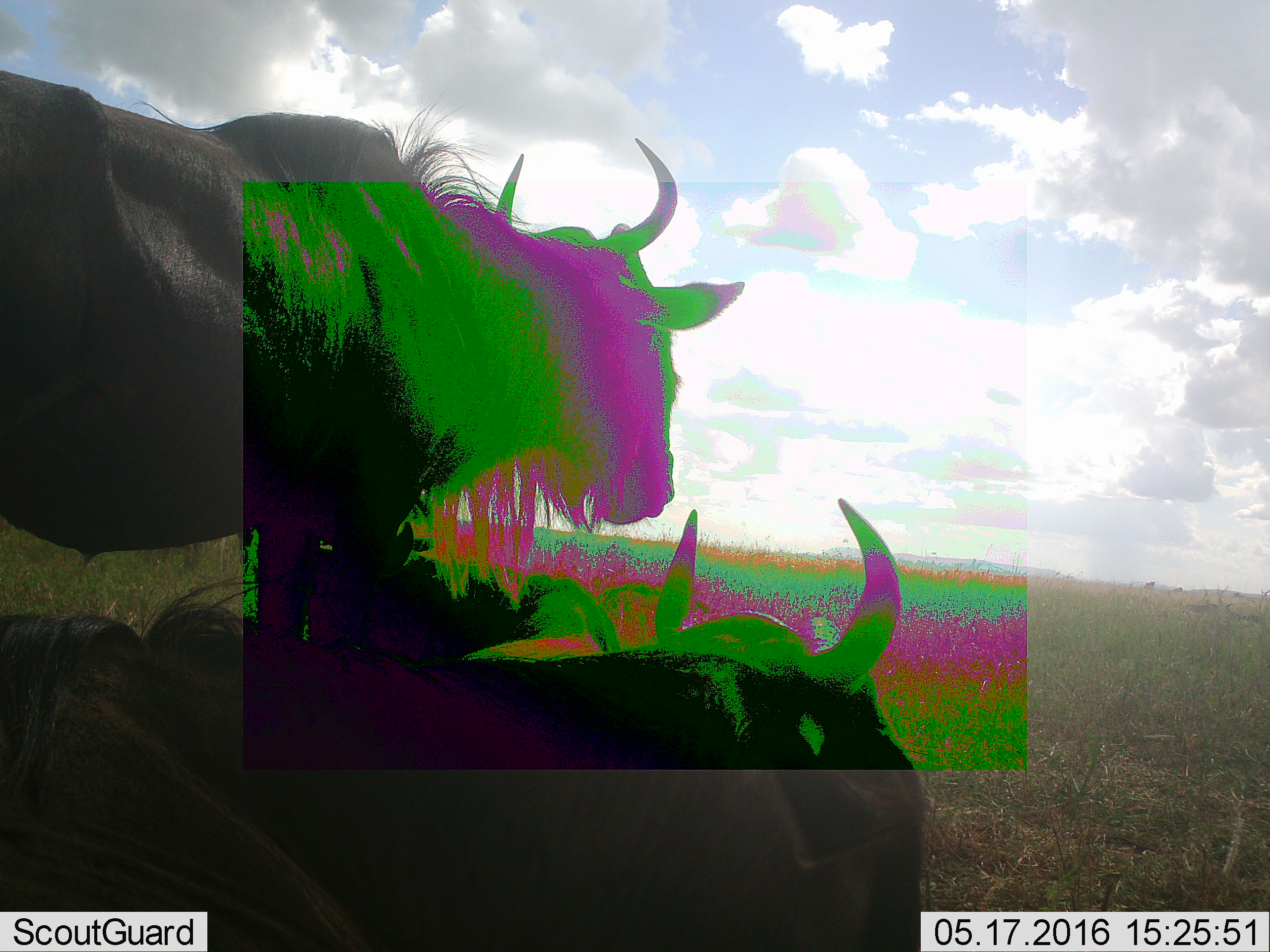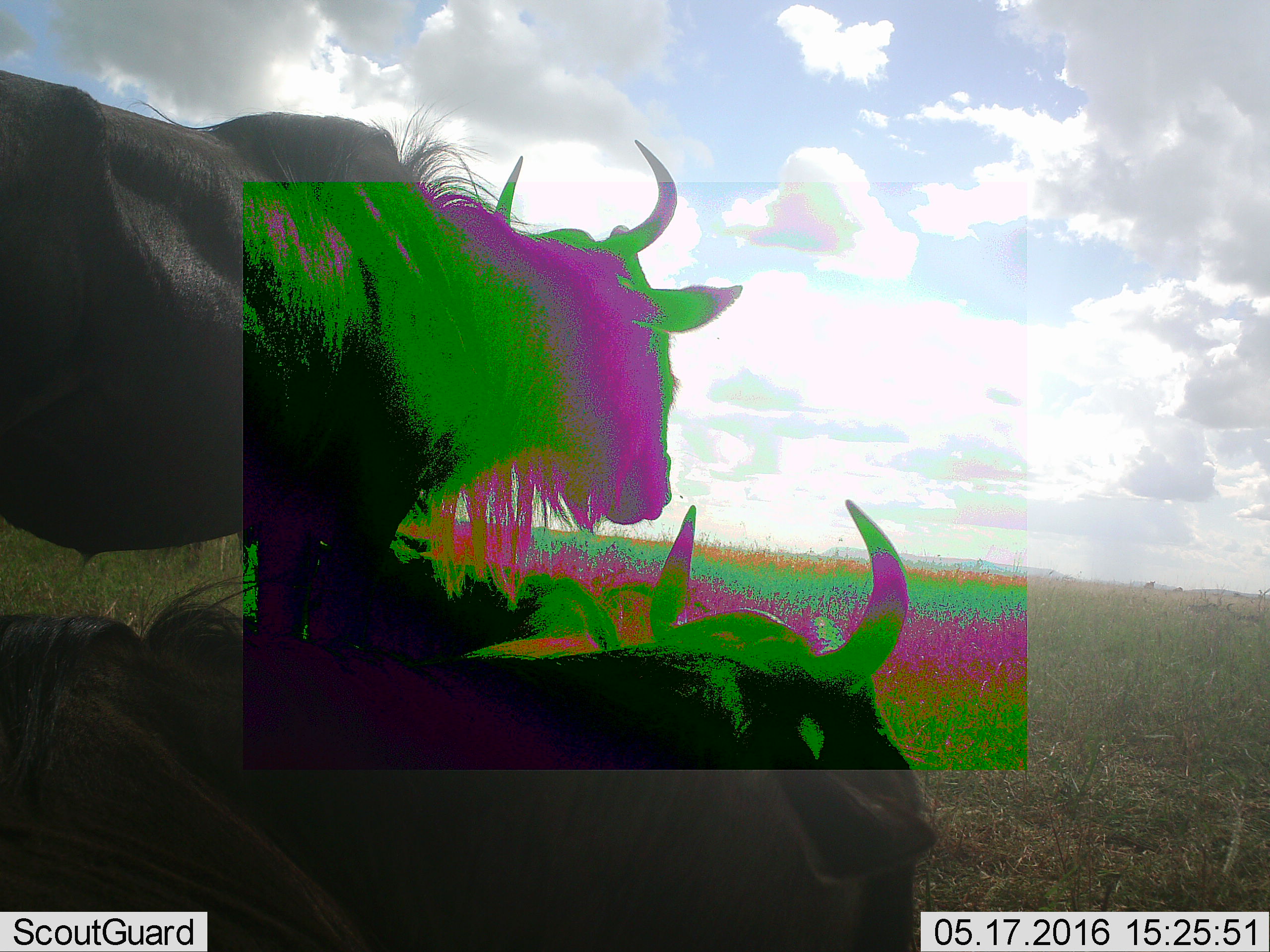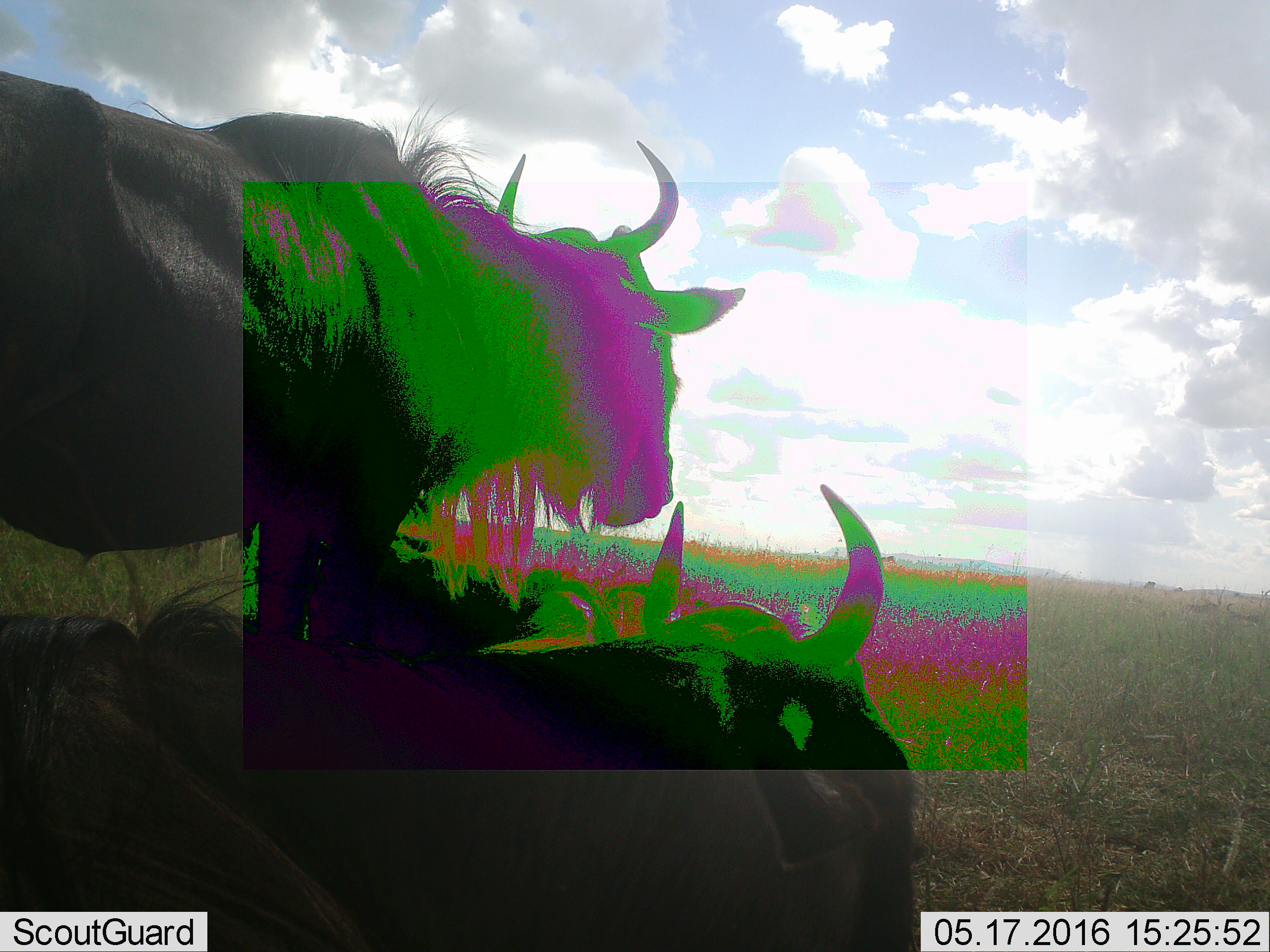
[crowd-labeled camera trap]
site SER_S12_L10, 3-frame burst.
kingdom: Animalia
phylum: Chordata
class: Mammalia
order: Artiodactyla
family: Bovidae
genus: Connochaetes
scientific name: Connochaetes taurinus taurinus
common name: blue wildebeest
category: wildebeestblue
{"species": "wildebeestblue (blue wildebeest) (Connochaetes taurinus taurinus)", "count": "2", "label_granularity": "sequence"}